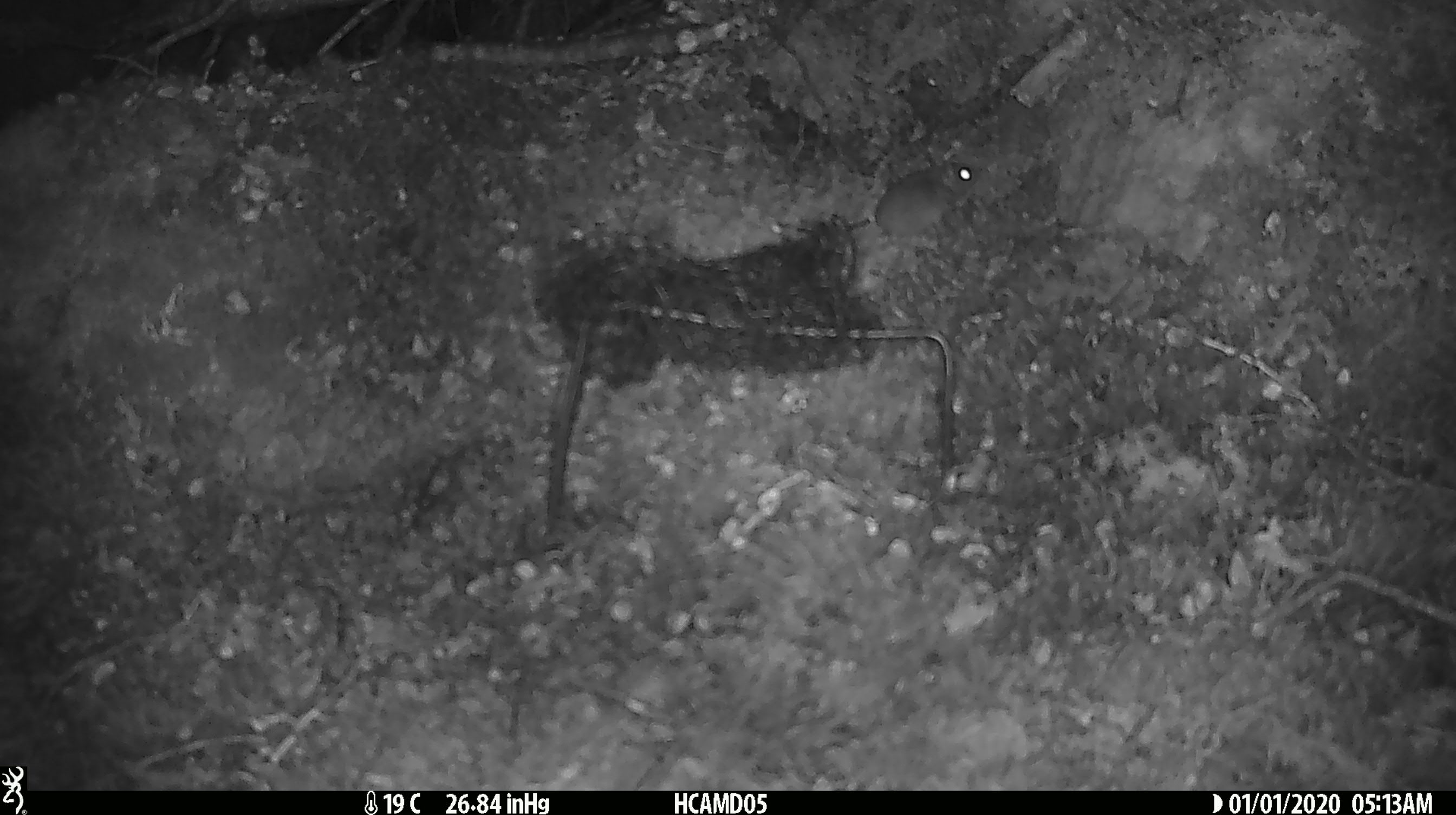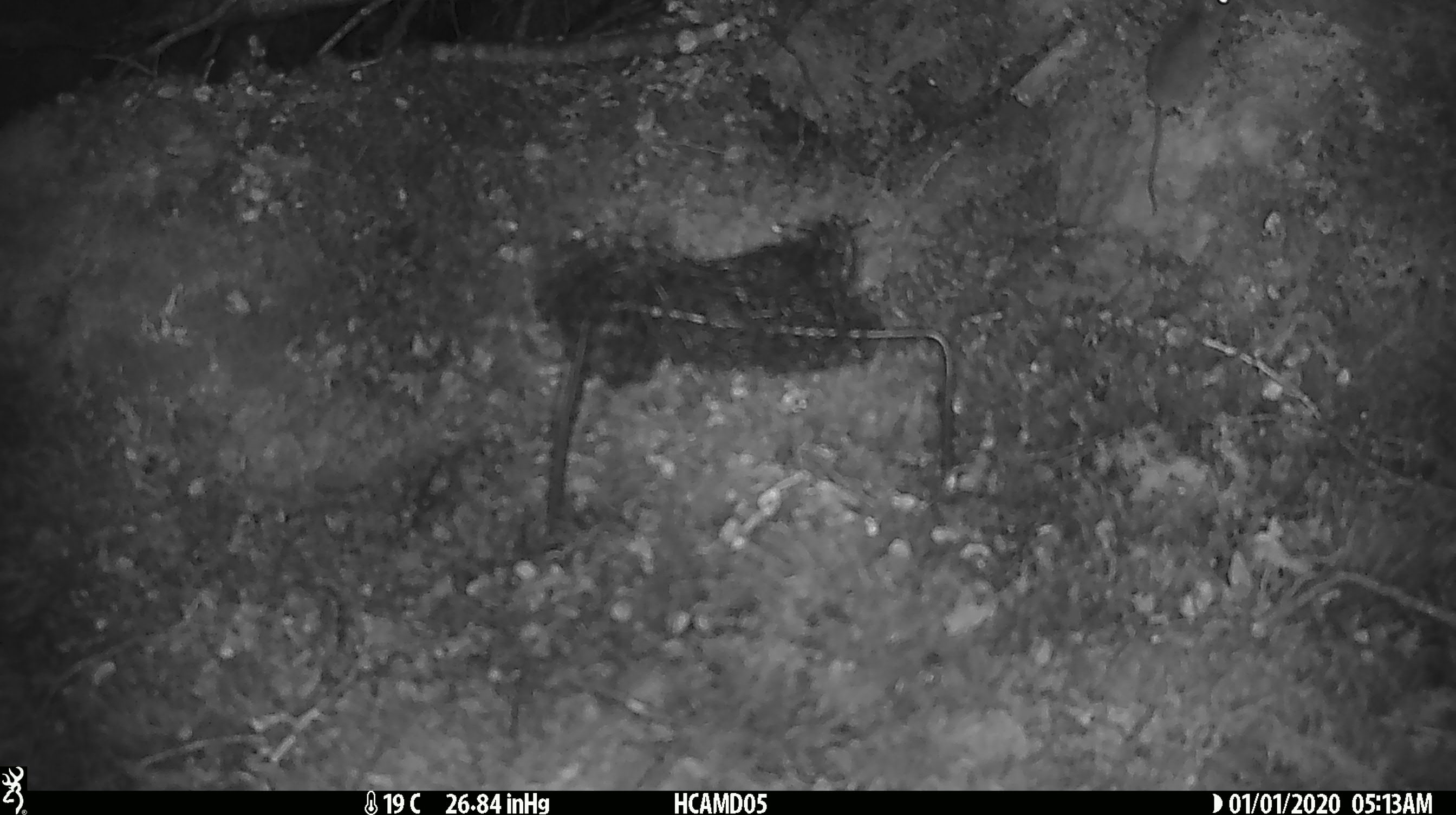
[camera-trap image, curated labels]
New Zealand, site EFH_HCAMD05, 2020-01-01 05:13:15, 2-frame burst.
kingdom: Animalia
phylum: Chordata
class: Mammalia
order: Rodentia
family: Muridae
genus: Mus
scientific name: Mus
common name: mouse